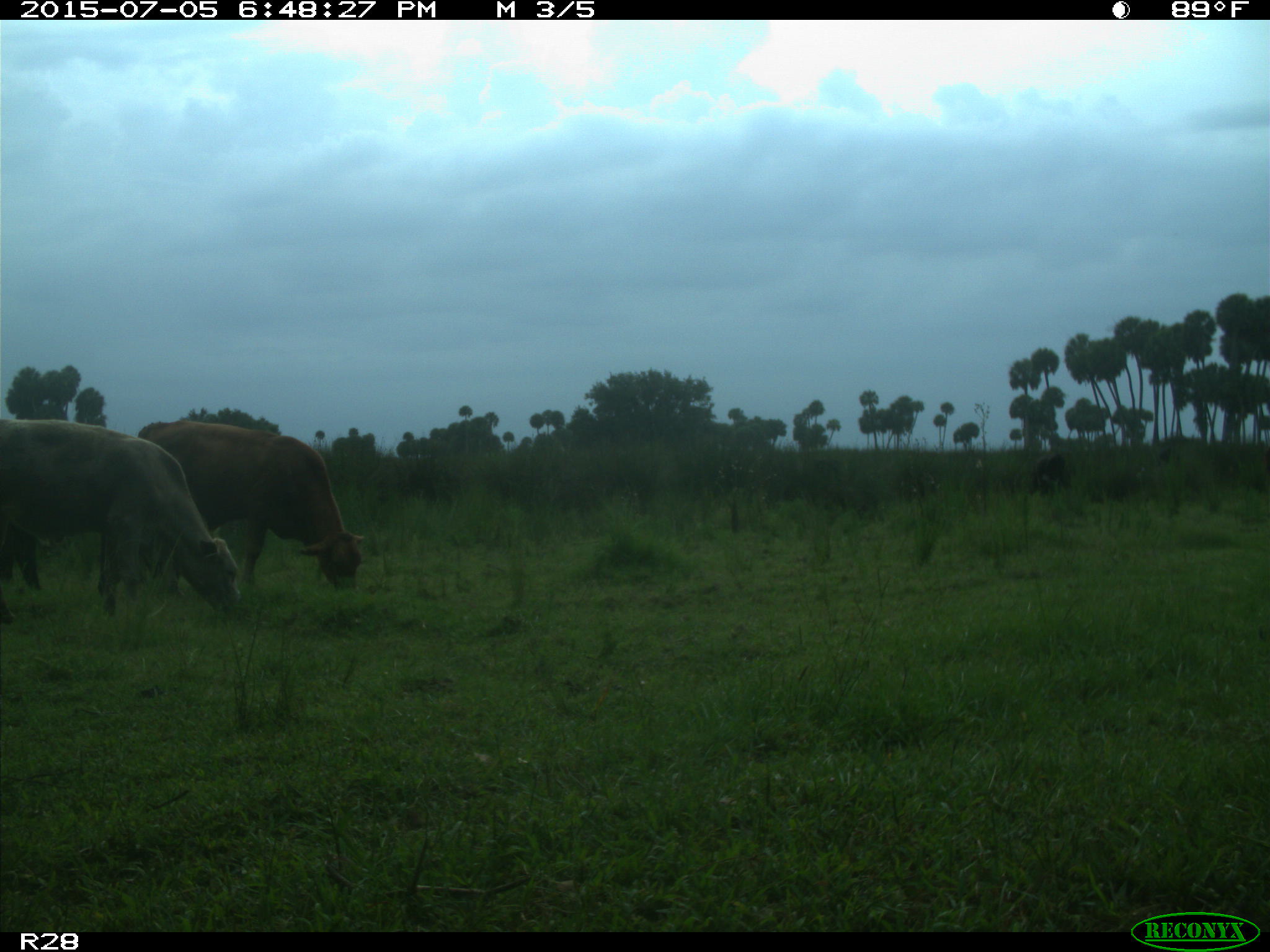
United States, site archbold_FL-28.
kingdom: Animalia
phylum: Chordata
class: Mammalia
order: Artiodactyla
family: Bovidae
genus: Bos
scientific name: Bos taurus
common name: domestic cow